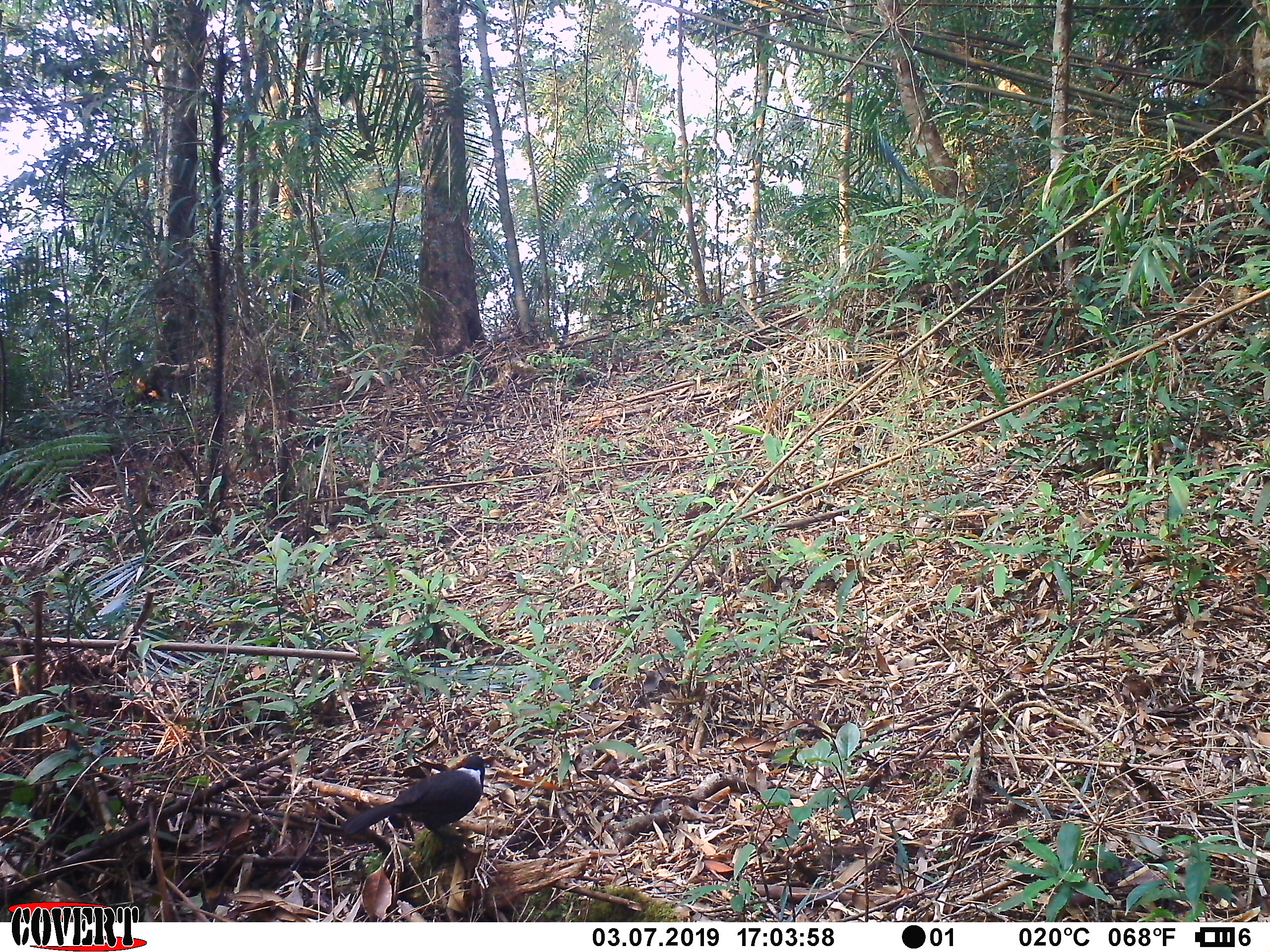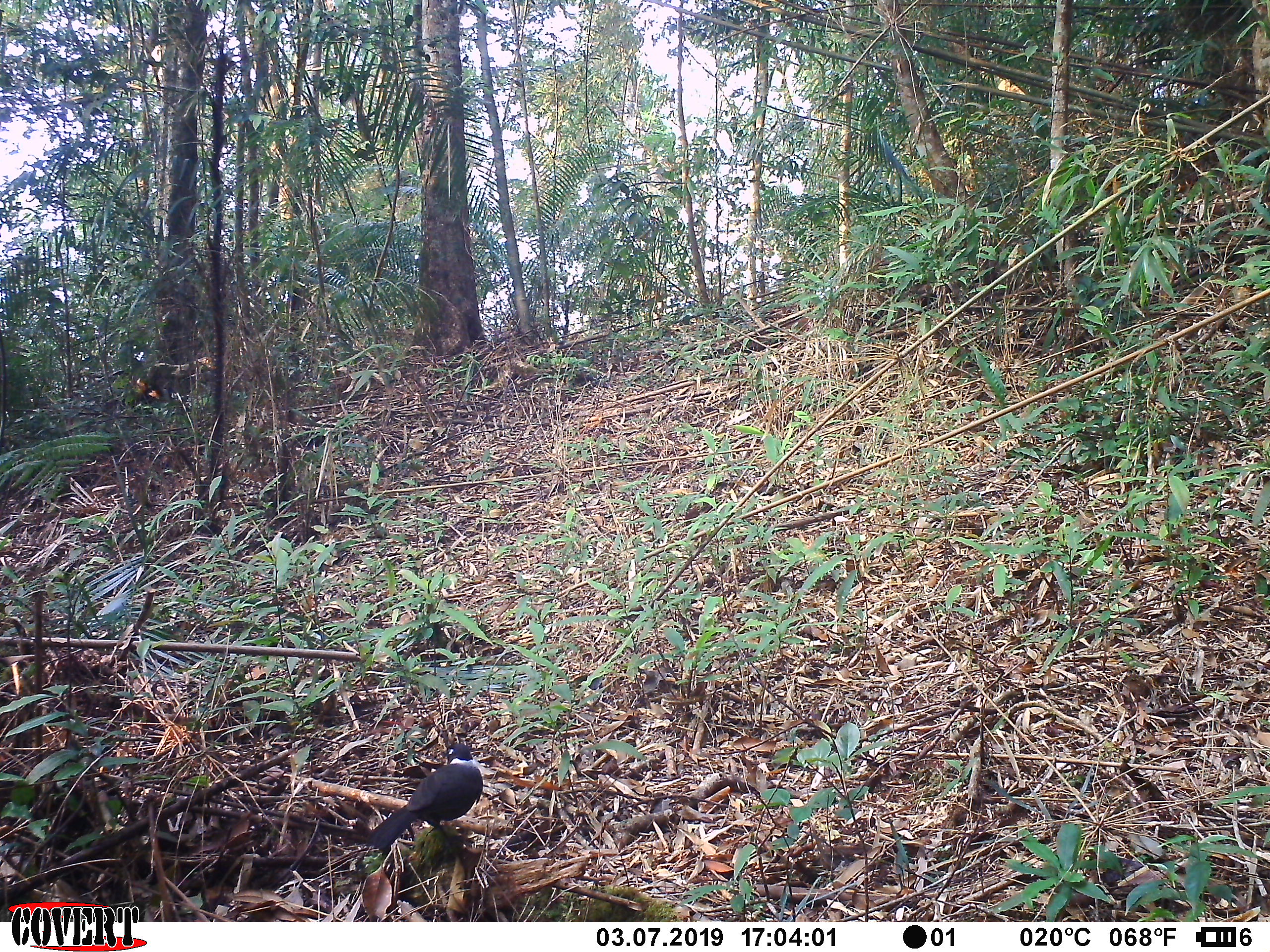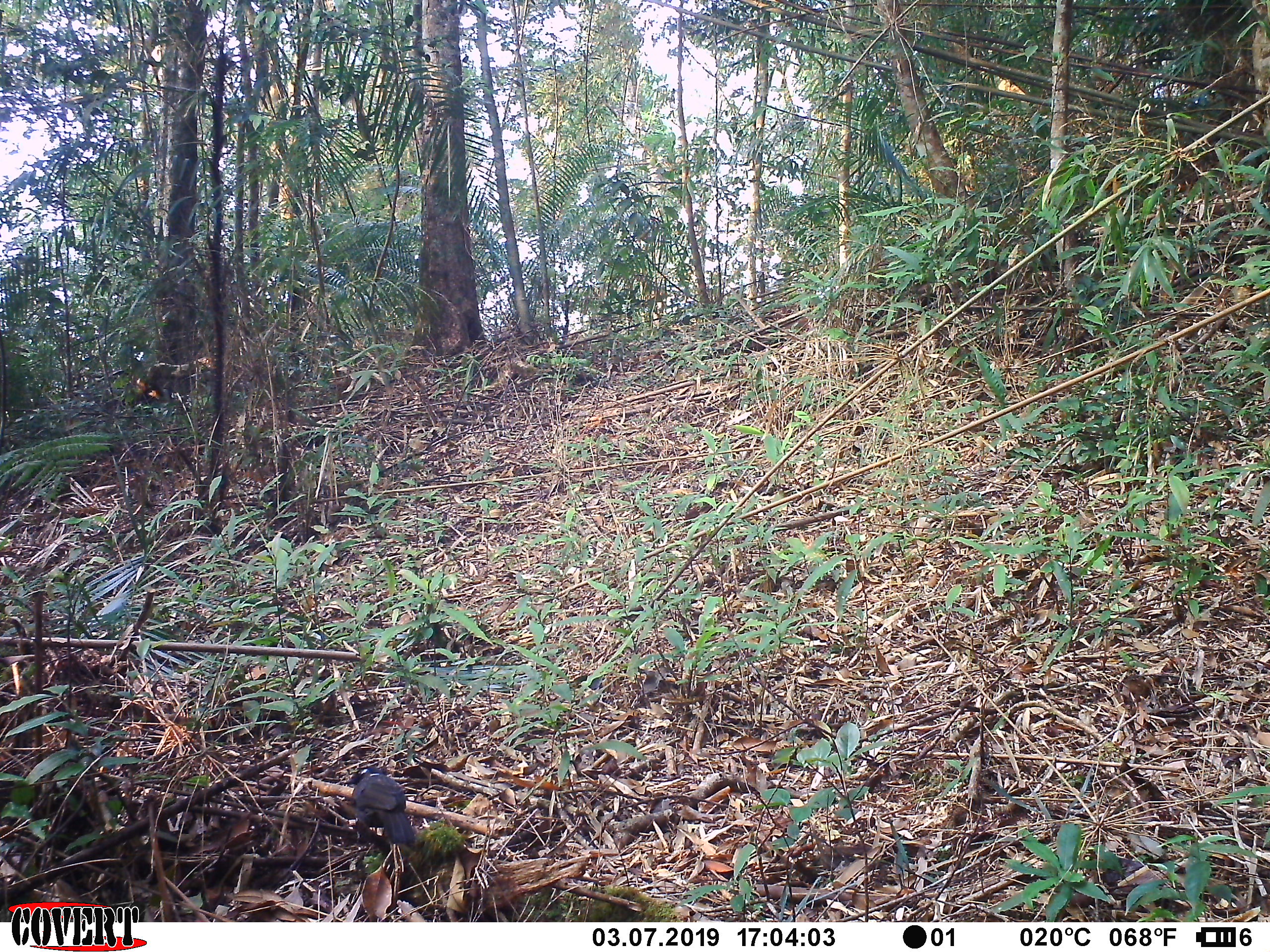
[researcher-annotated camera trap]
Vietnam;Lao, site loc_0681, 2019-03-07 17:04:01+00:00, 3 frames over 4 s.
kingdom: Animalia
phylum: Chordata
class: Aves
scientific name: Aves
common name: bird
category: unidentified bird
Unidentified bird (bird) (Aves). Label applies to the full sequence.